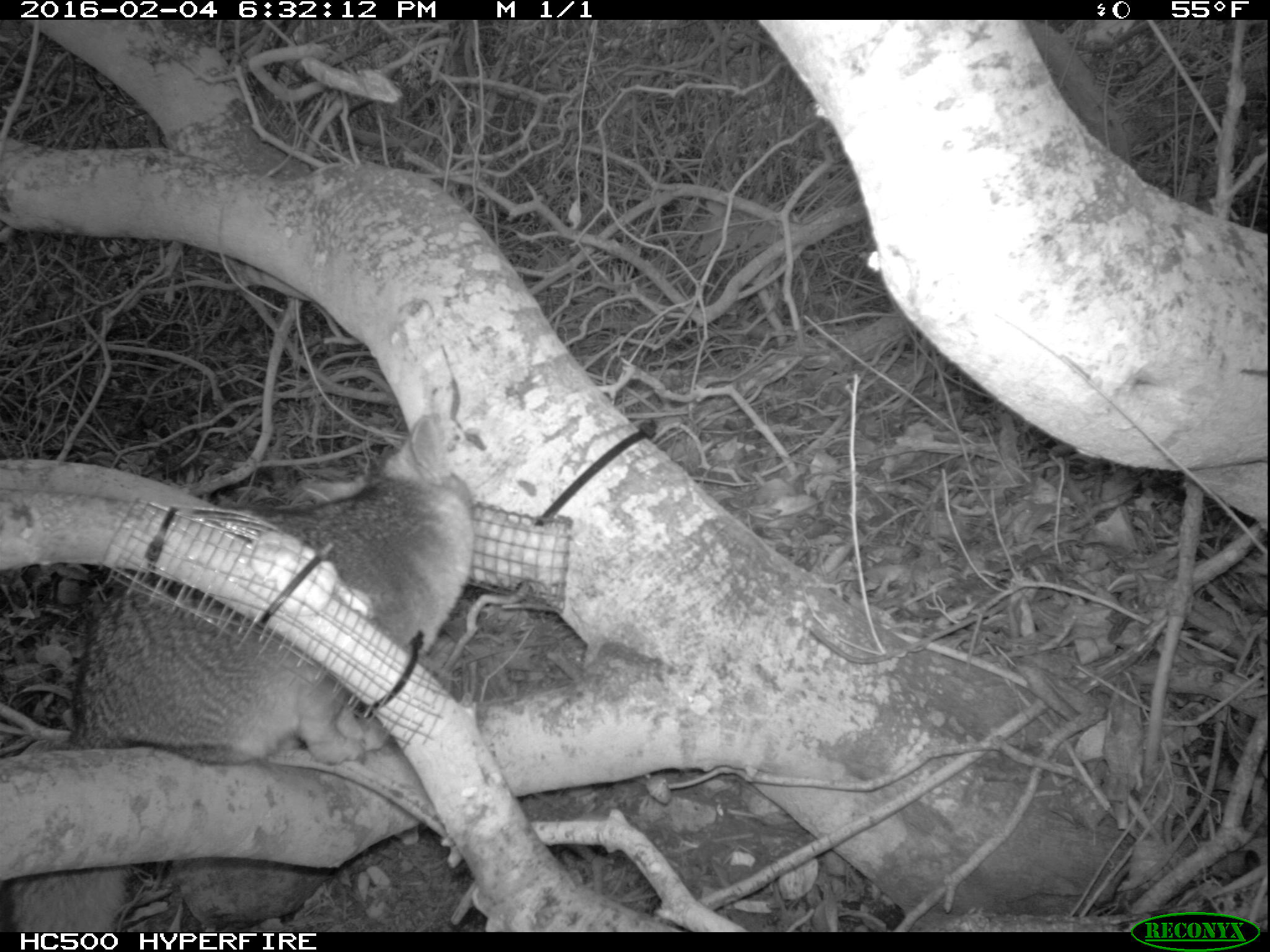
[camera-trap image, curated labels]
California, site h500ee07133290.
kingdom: Animalia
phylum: Chordata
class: Mammalia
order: Carnivora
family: Canidae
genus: Urocyon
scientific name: Urocyon littoralis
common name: island fox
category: fox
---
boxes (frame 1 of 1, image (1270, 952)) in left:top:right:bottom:
fox: 0:409:476:932